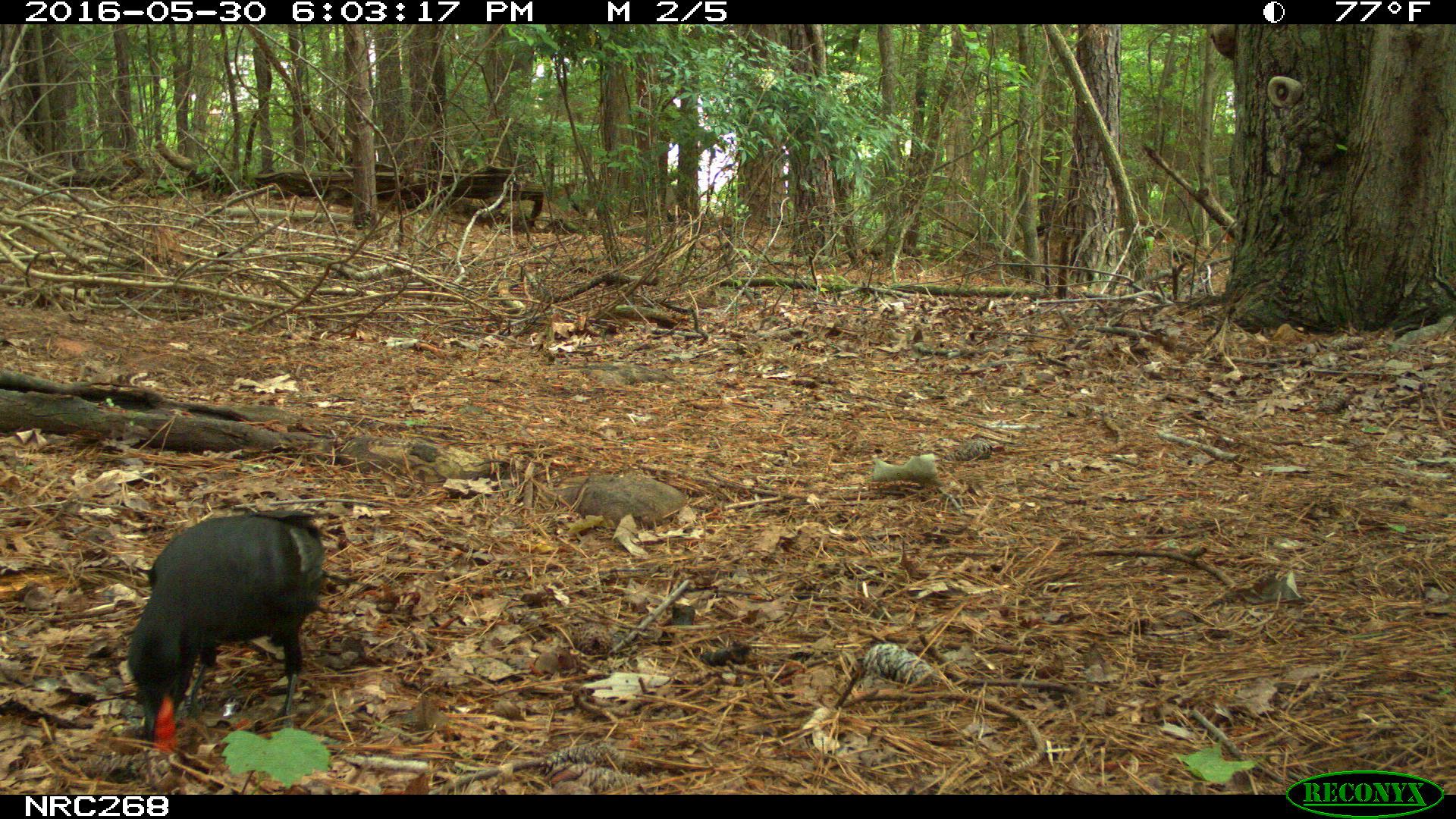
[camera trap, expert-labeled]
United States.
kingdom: Animalia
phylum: Chordata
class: Aves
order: Passeriformes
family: Corvidae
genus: Corvus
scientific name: Corvus brachyrhynchos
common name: american crow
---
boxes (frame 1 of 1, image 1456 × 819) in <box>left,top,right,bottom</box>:
American Crow: <box>126,498,340,714</box>